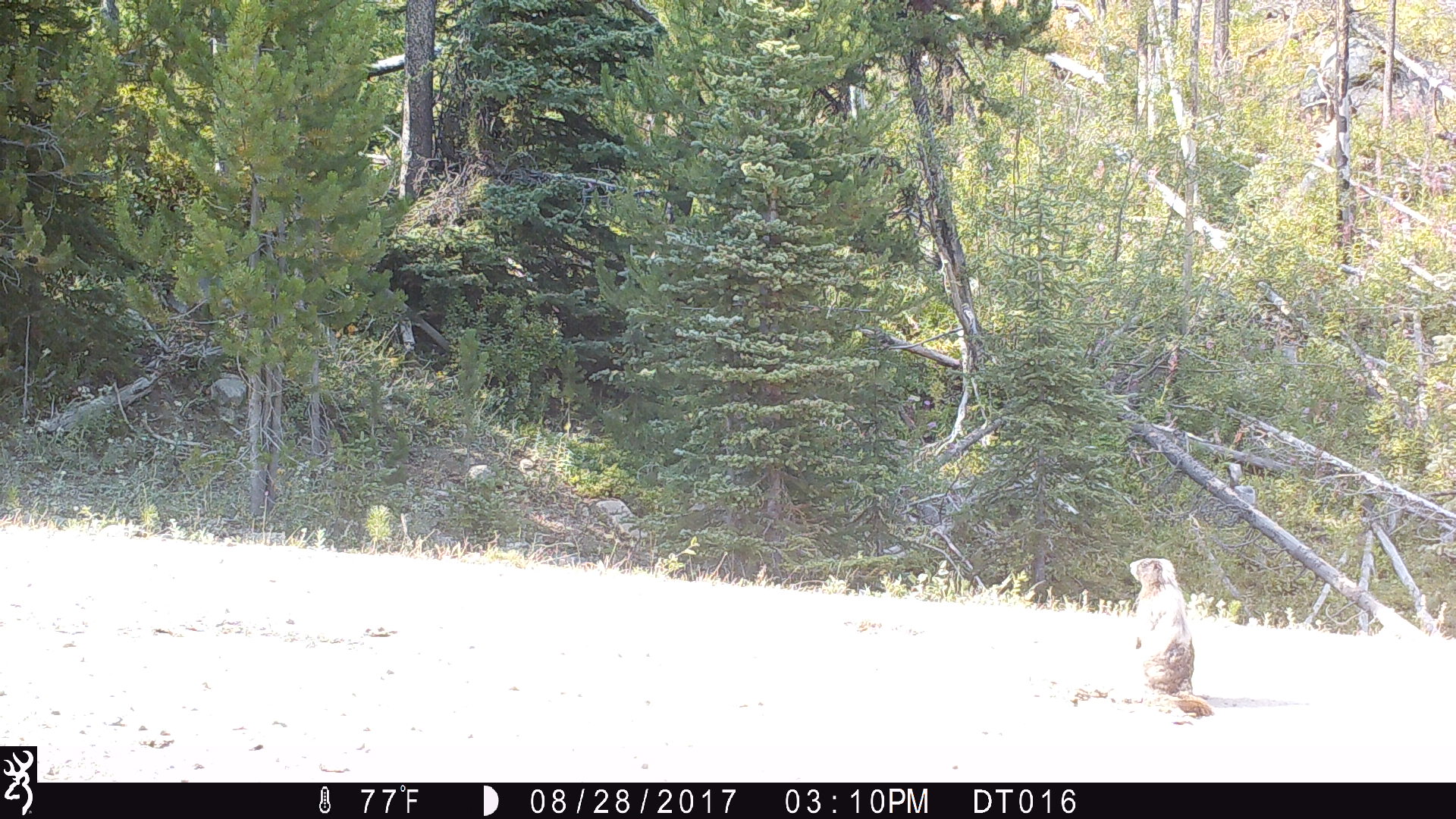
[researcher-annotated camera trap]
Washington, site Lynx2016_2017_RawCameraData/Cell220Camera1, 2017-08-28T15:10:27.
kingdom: Animalia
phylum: Chordata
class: Mammalia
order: Rodentia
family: Sciuridae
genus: Marmota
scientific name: Marmota caligata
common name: hoary marmot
Marmota caligata (hoary marmot). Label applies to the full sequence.